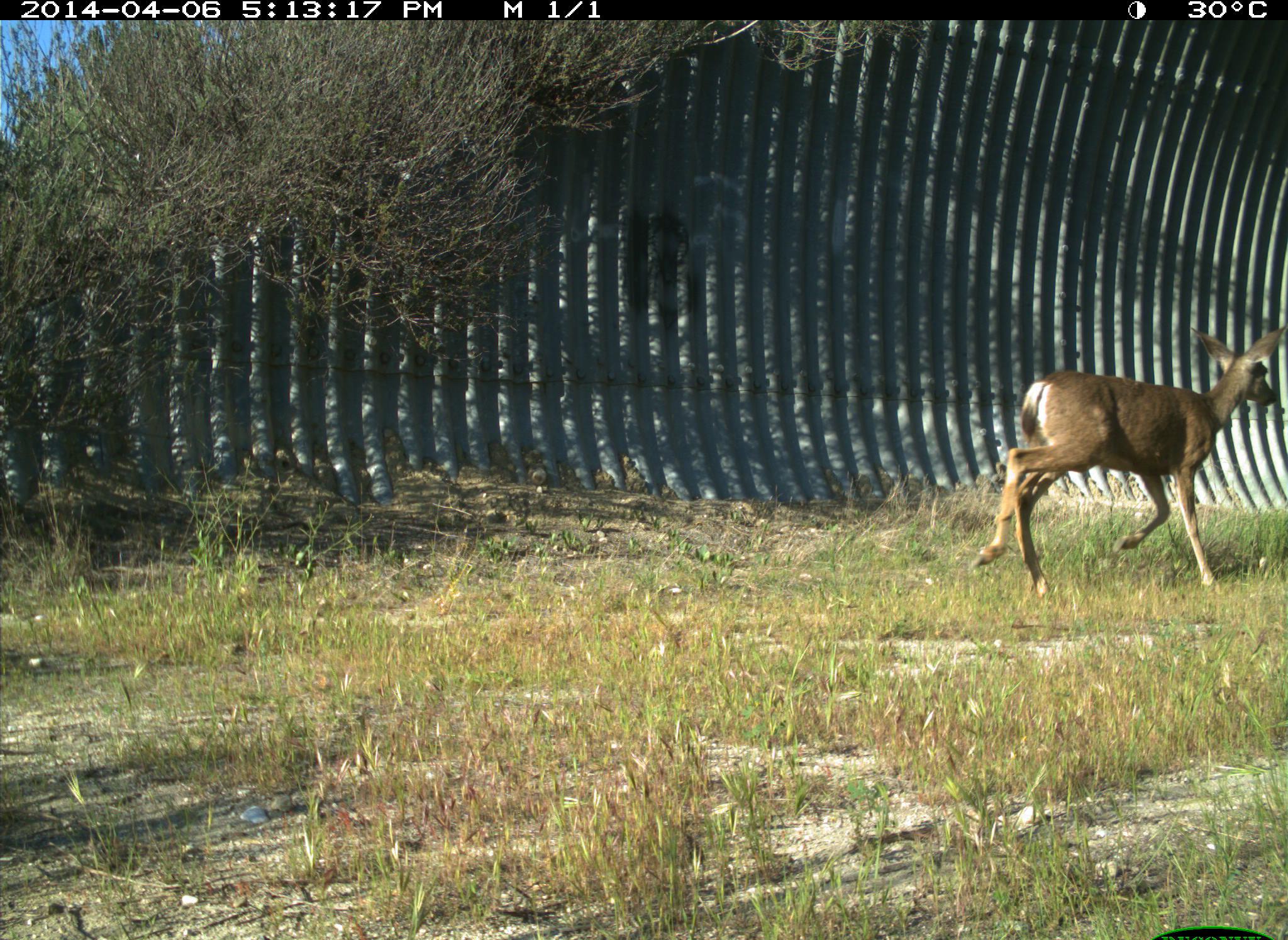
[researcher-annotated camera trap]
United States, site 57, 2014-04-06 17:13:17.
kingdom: Animalia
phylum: Chordata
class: Mammalia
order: Artiodactyla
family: Cervidae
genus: Odocoileus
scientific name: Odocoileus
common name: deer